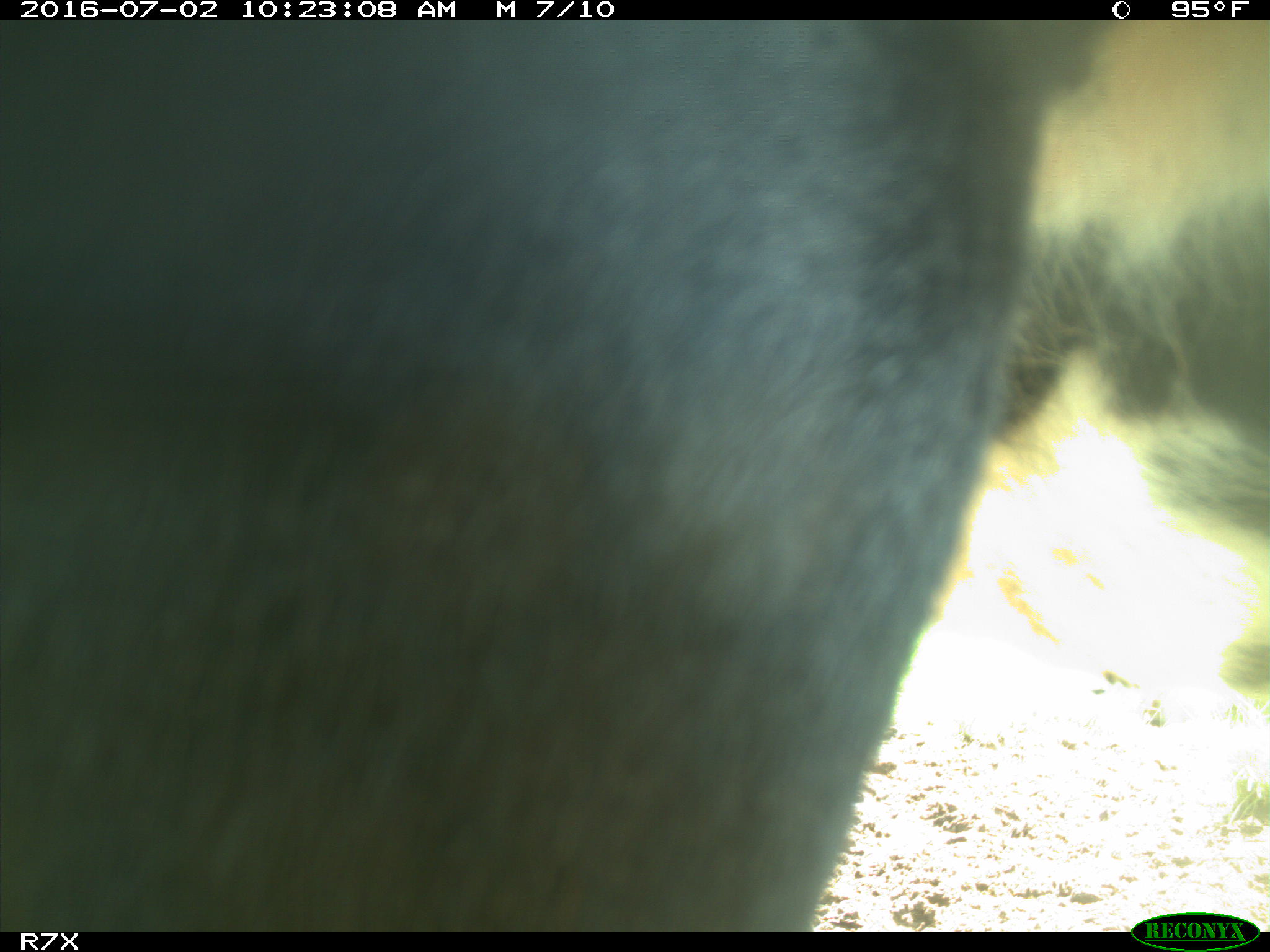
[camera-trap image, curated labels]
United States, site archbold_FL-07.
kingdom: Animalia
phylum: Chordata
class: Mammalia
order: Artiodactyla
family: Bovidae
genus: Bos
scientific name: Bos taurus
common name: domestic cow